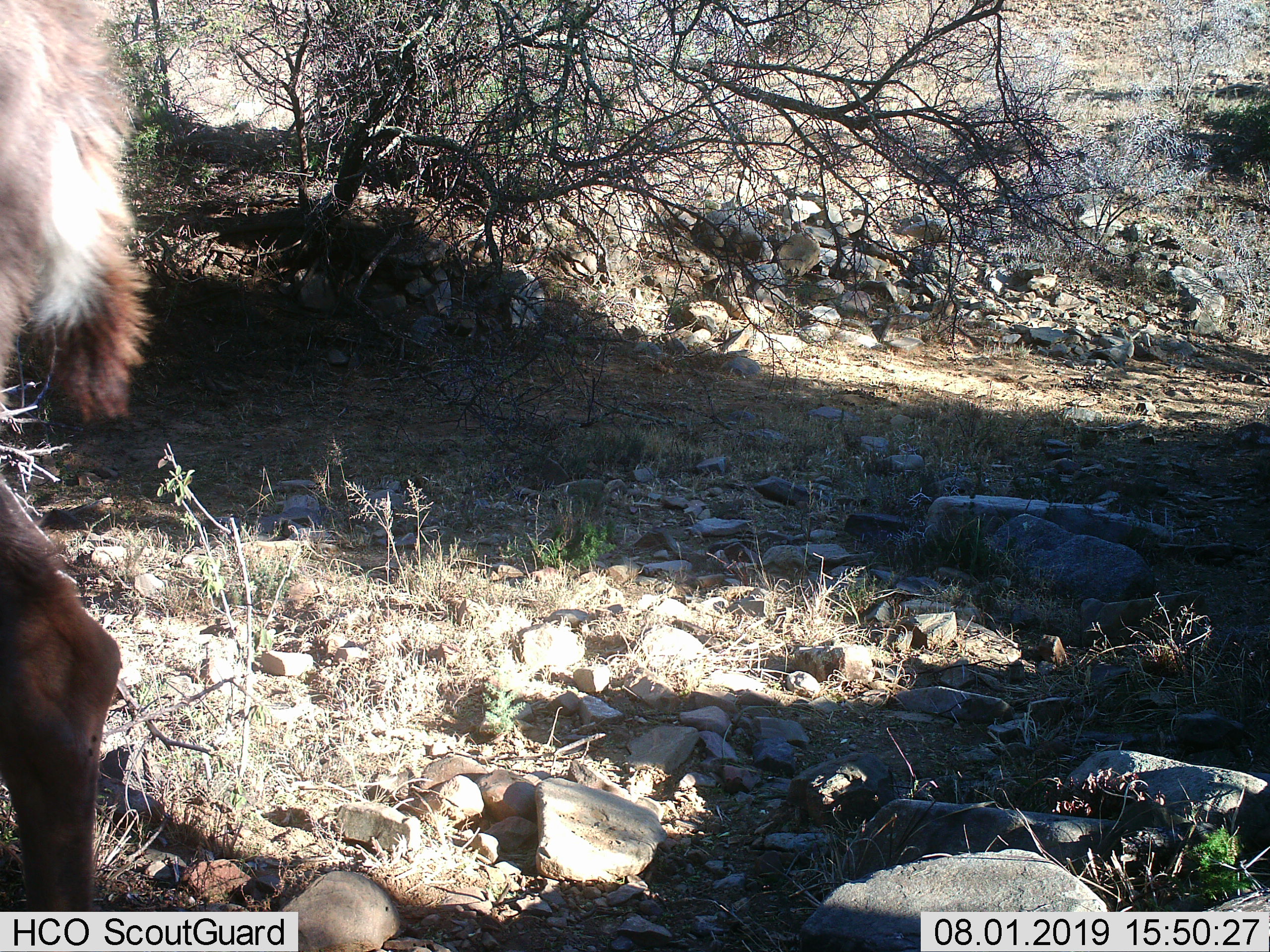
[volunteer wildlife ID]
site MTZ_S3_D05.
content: unidentified animal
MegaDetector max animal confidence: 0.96